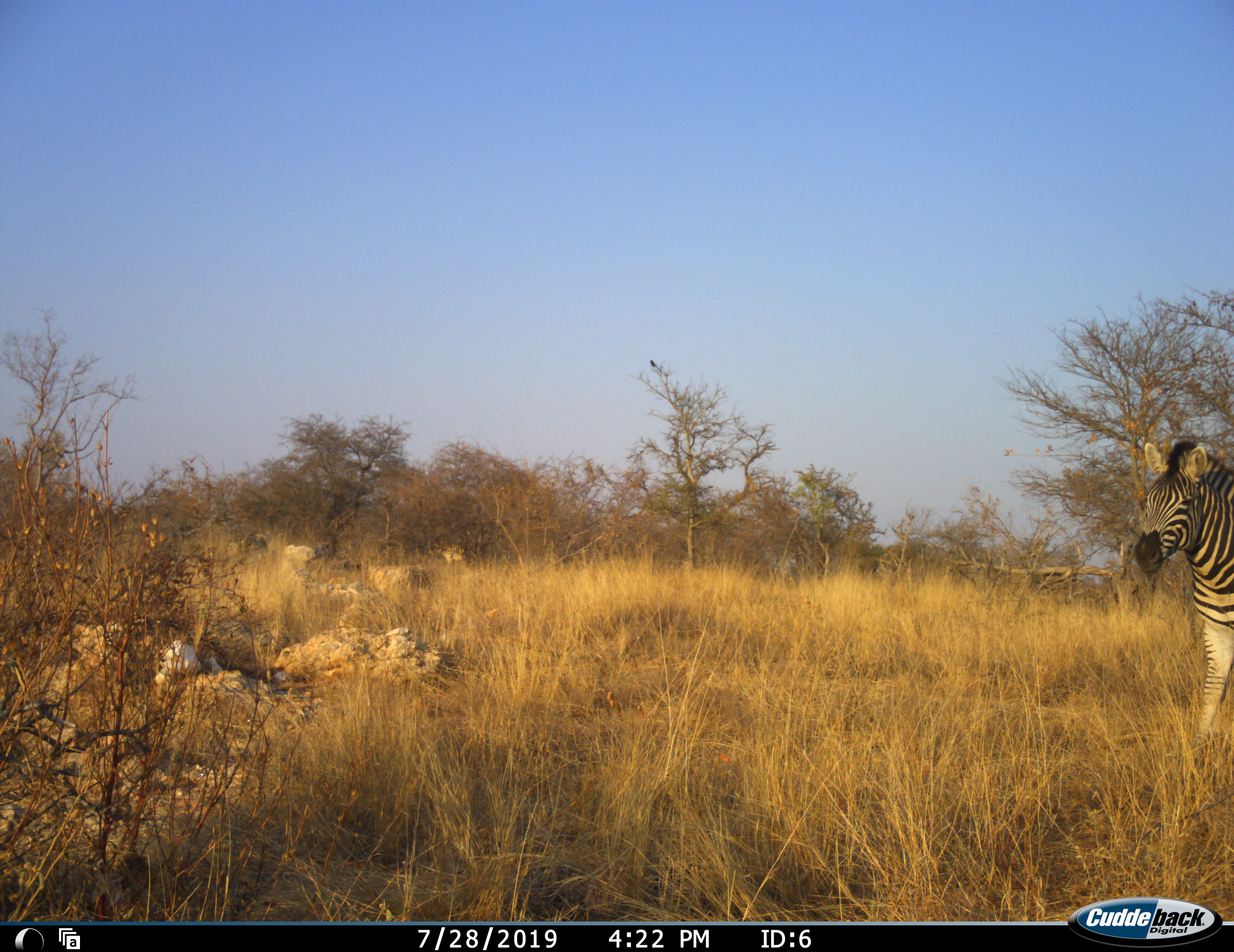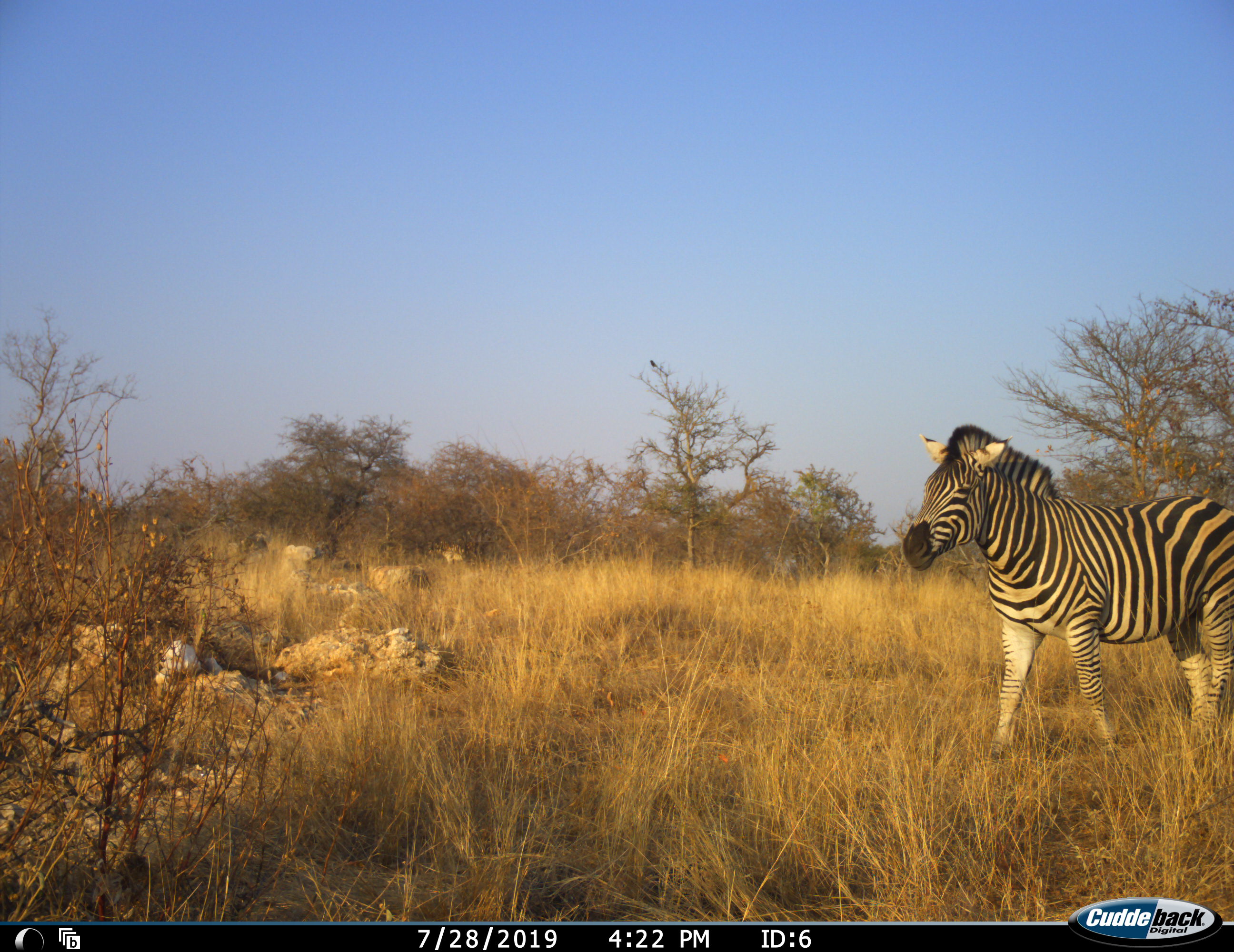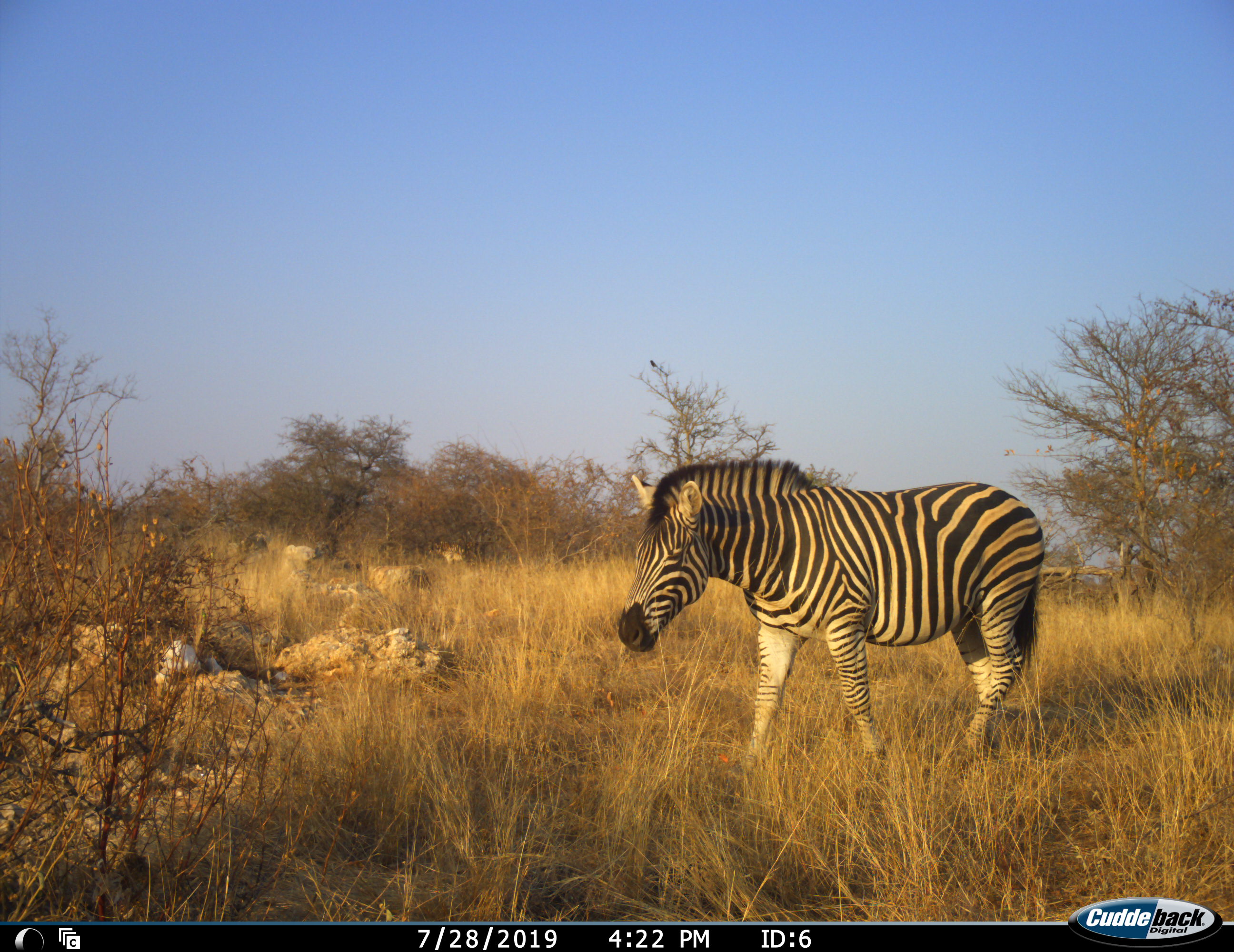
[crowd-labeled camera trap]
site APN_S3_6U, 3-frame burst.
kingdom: Animalia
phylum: Chordata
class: Mammalia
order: Perissodactyla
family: Equidae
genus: Equus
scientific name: Equus quagga burchellii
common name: burchell's zebra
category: zebraburchells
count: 1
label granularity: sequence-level